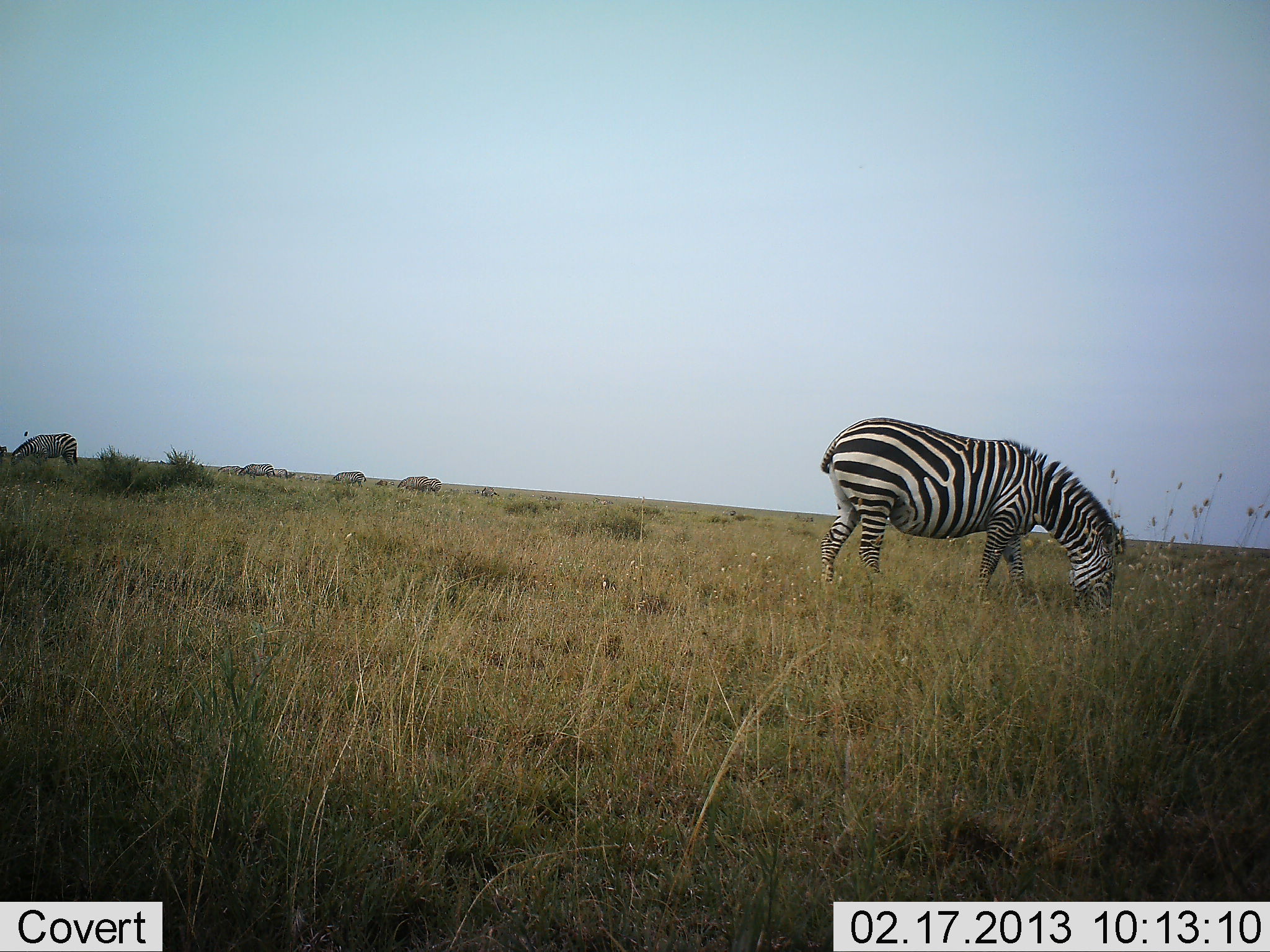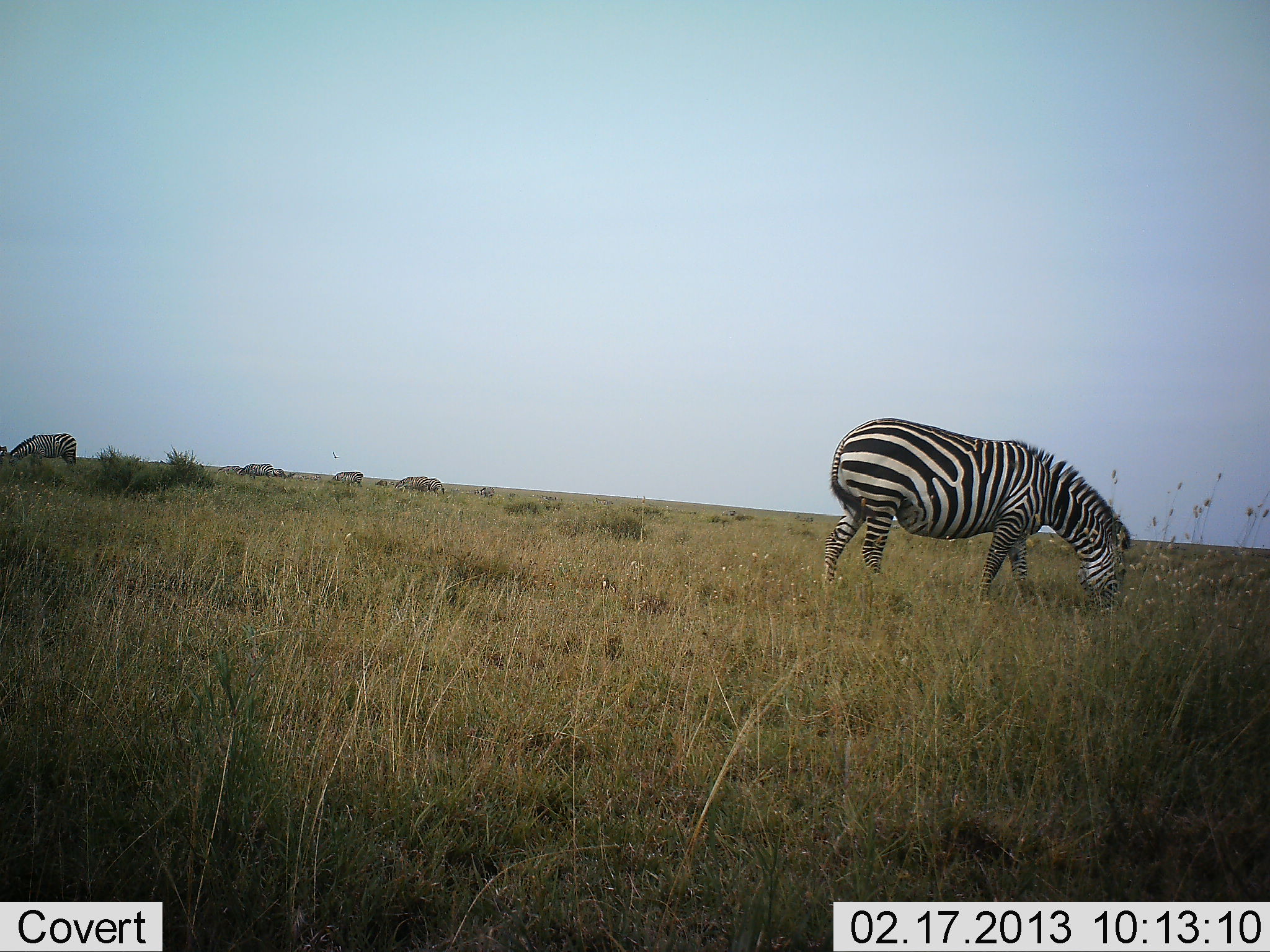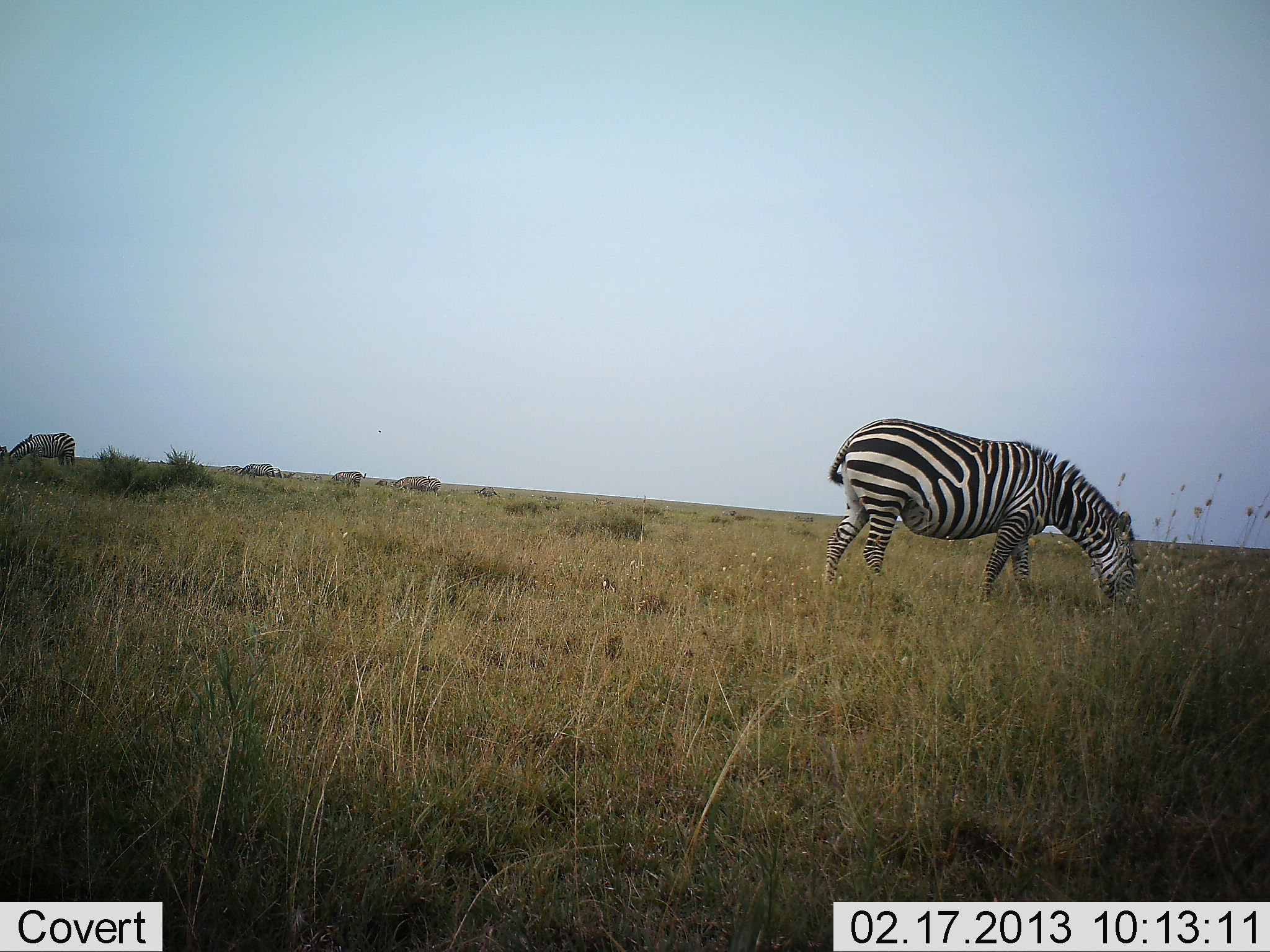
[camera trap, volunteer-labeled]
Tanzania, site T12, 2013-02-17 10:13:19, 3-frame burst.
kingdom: Animalia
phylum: Chordata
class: Mammalia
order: Perissodactyla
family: Equidae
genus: Equus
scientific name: Equus quagga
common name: plains zebra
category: zebra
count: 5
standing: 32%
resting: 0%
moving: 9%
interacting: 0%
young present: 0%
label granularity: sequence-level